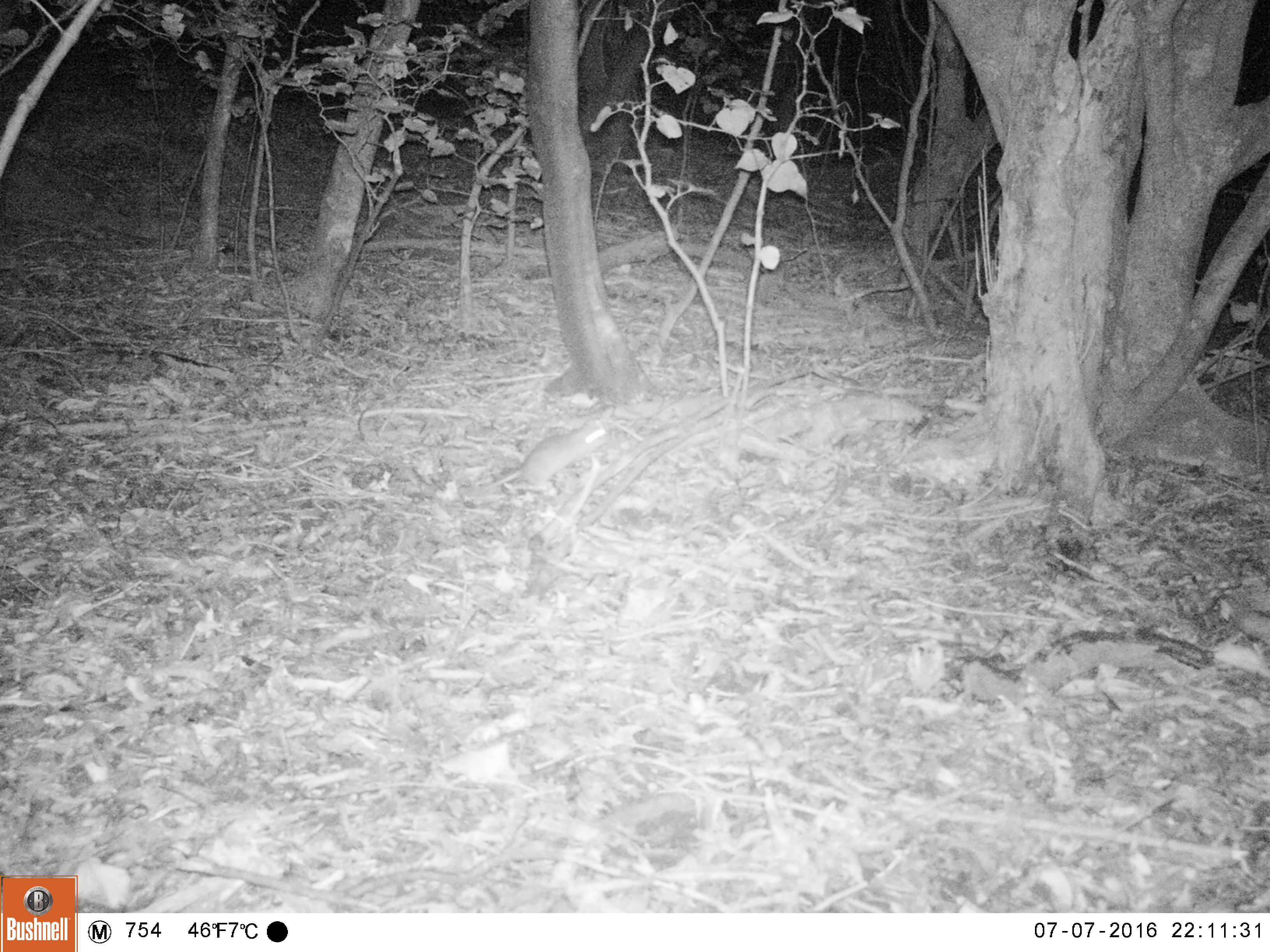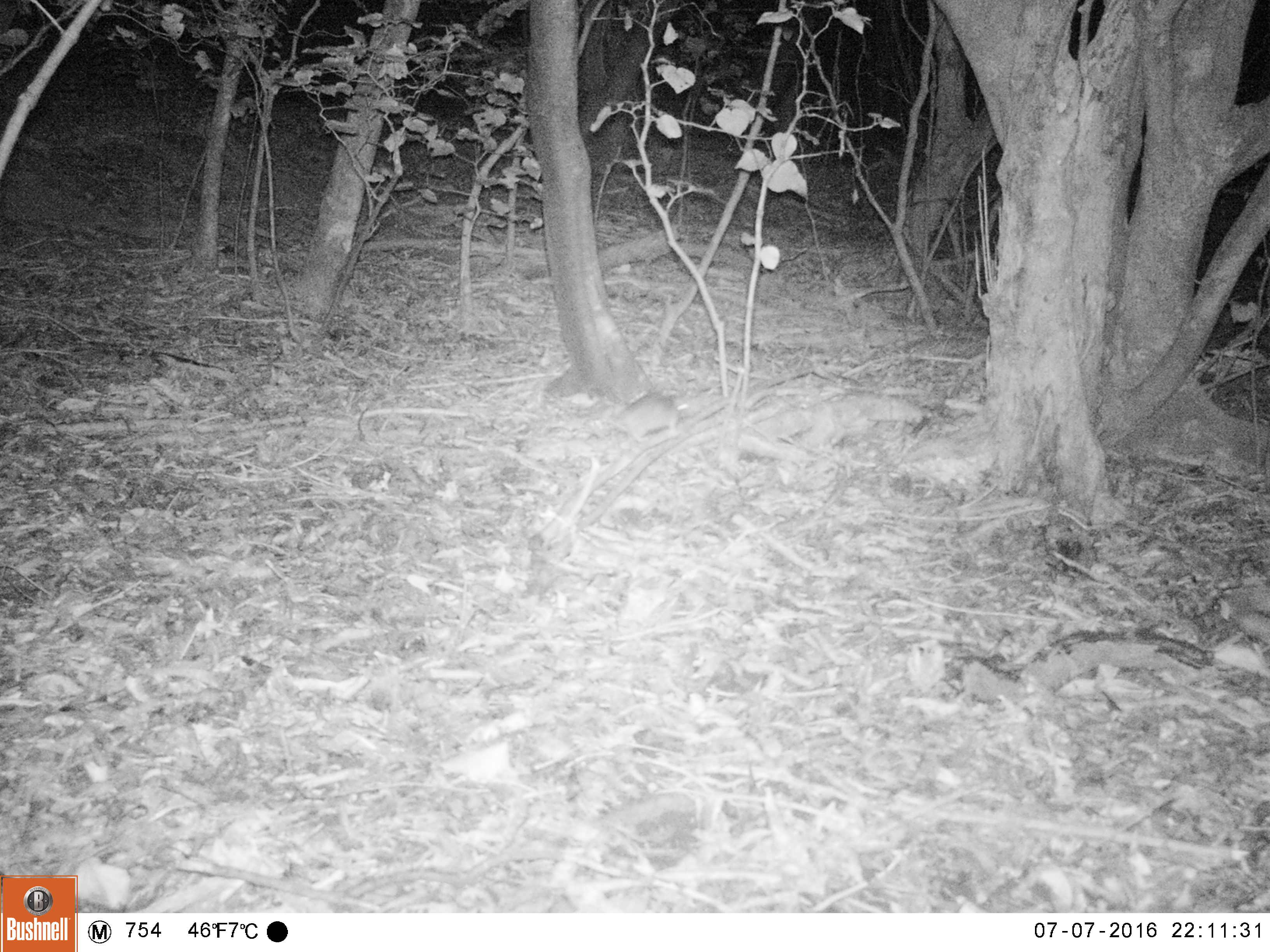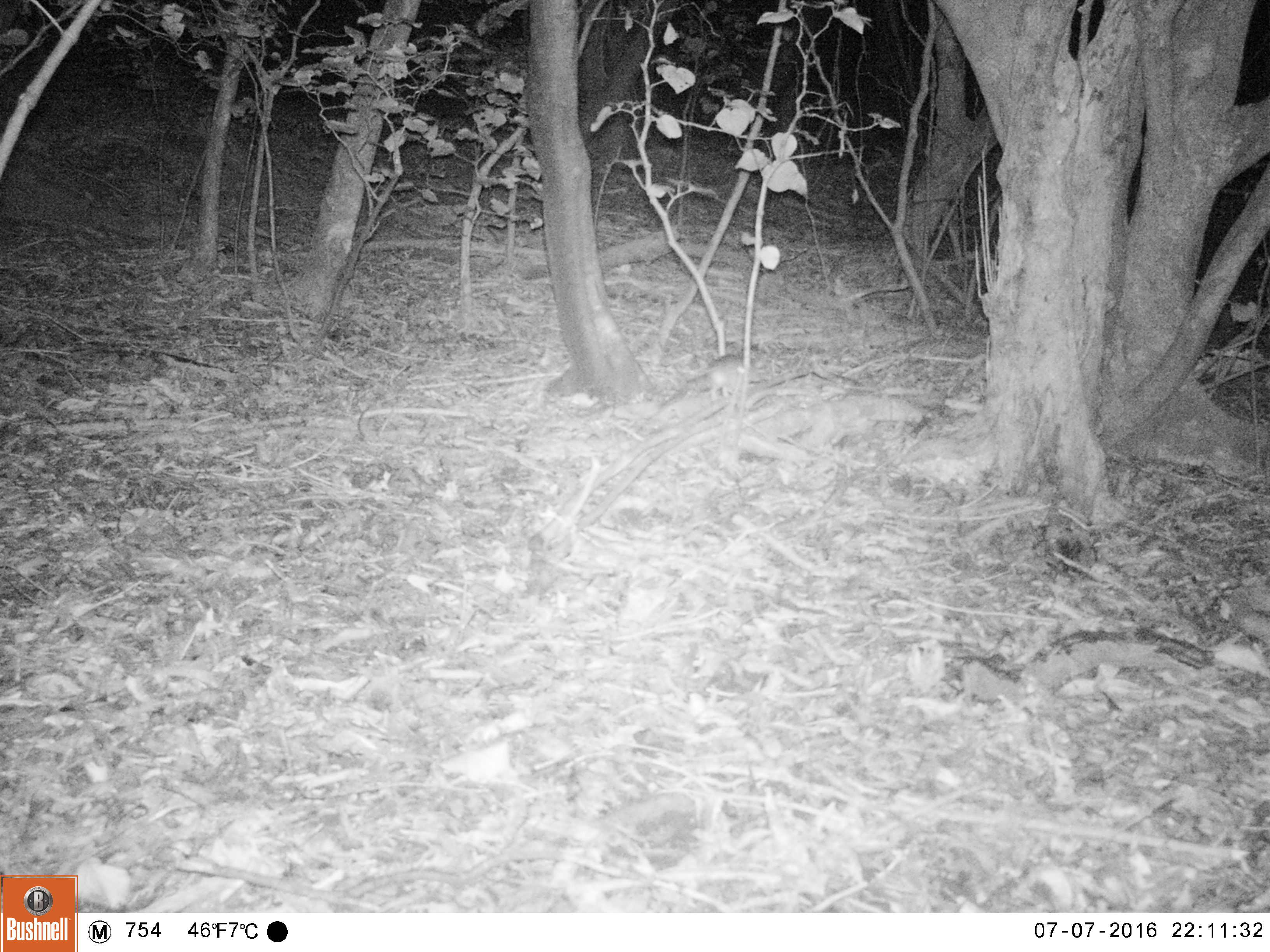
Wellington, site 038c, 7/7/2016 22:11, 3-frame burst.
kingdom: Animalia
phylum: Chordata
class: Mammalia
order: Rodentia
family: Muridae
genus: Rattus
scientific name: Rattus rattus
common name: ship rat